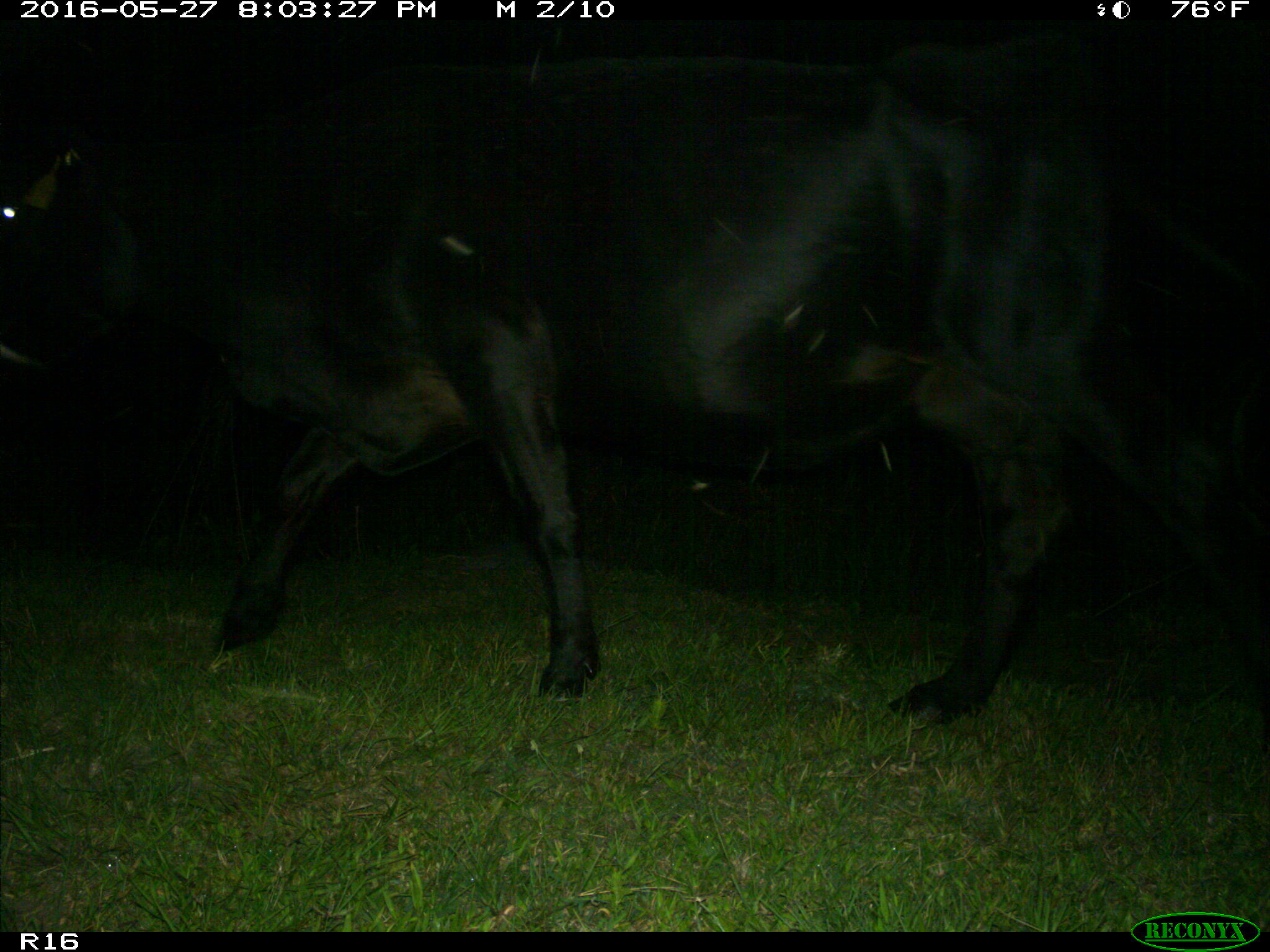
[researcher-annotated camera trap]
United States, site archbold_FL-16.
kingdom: Animalia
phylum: Chordata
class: Mammalia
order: Artiodactyla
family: Bovidae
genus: Bos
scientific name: Bos taurus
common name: domestic cow